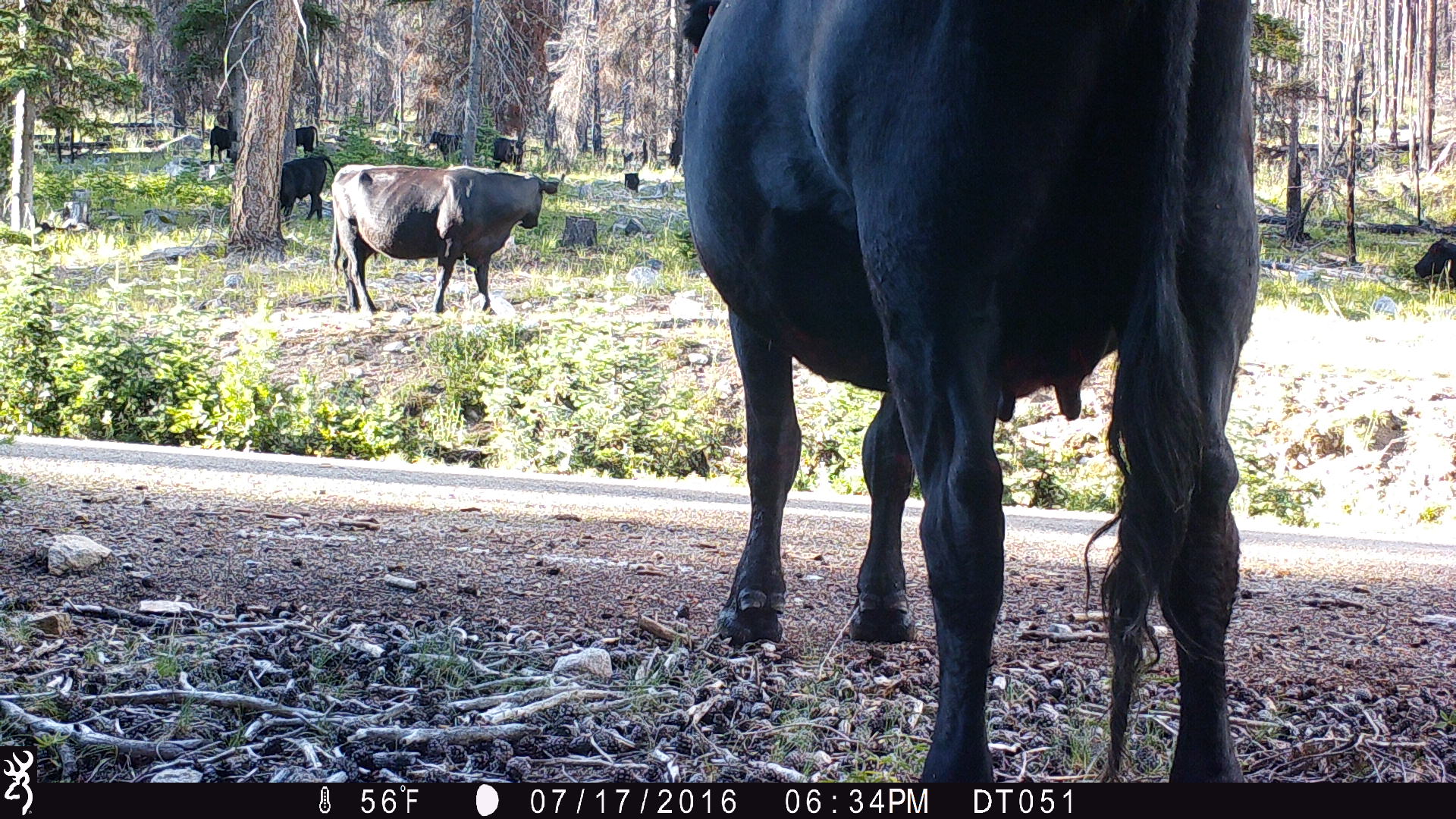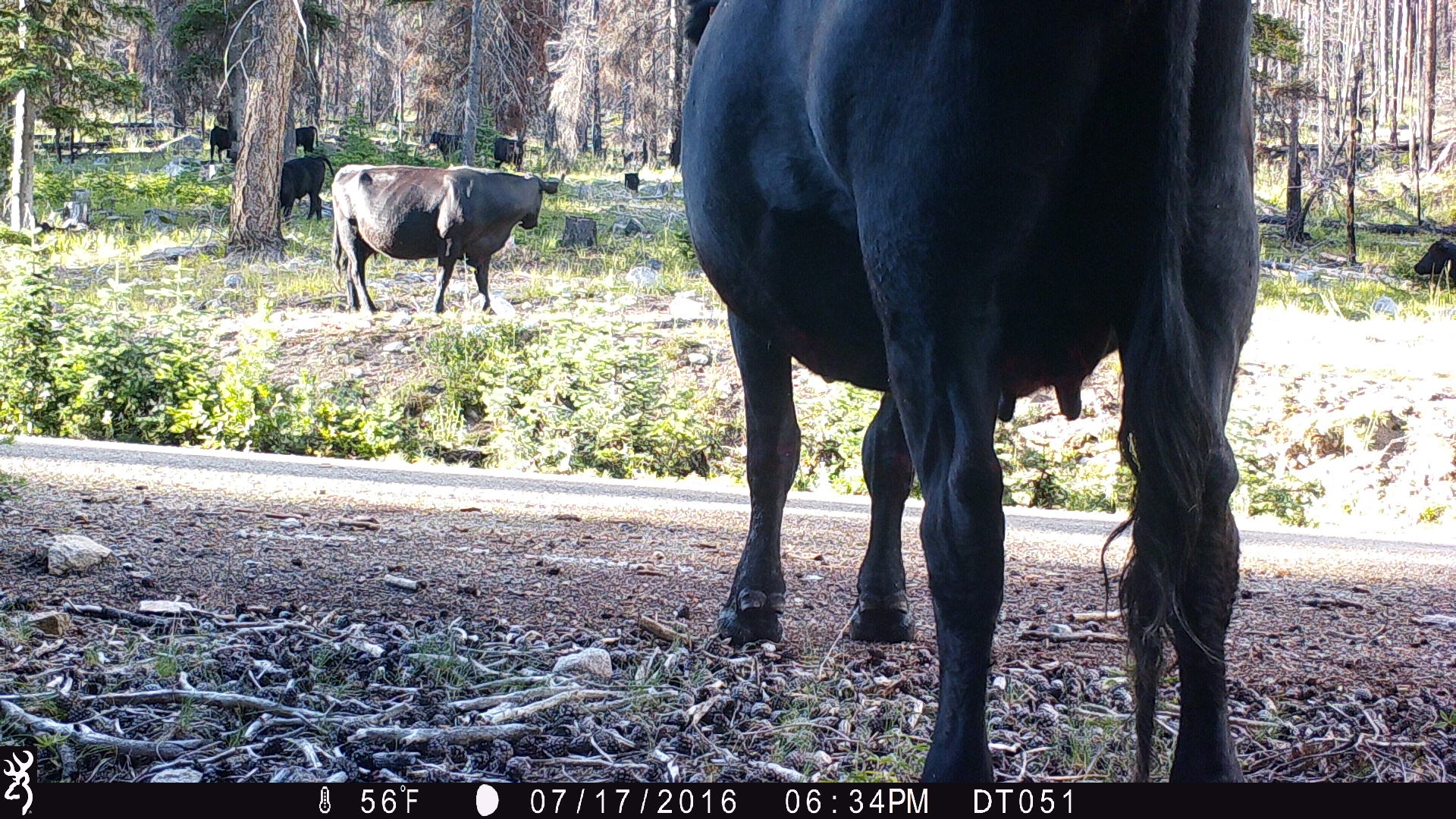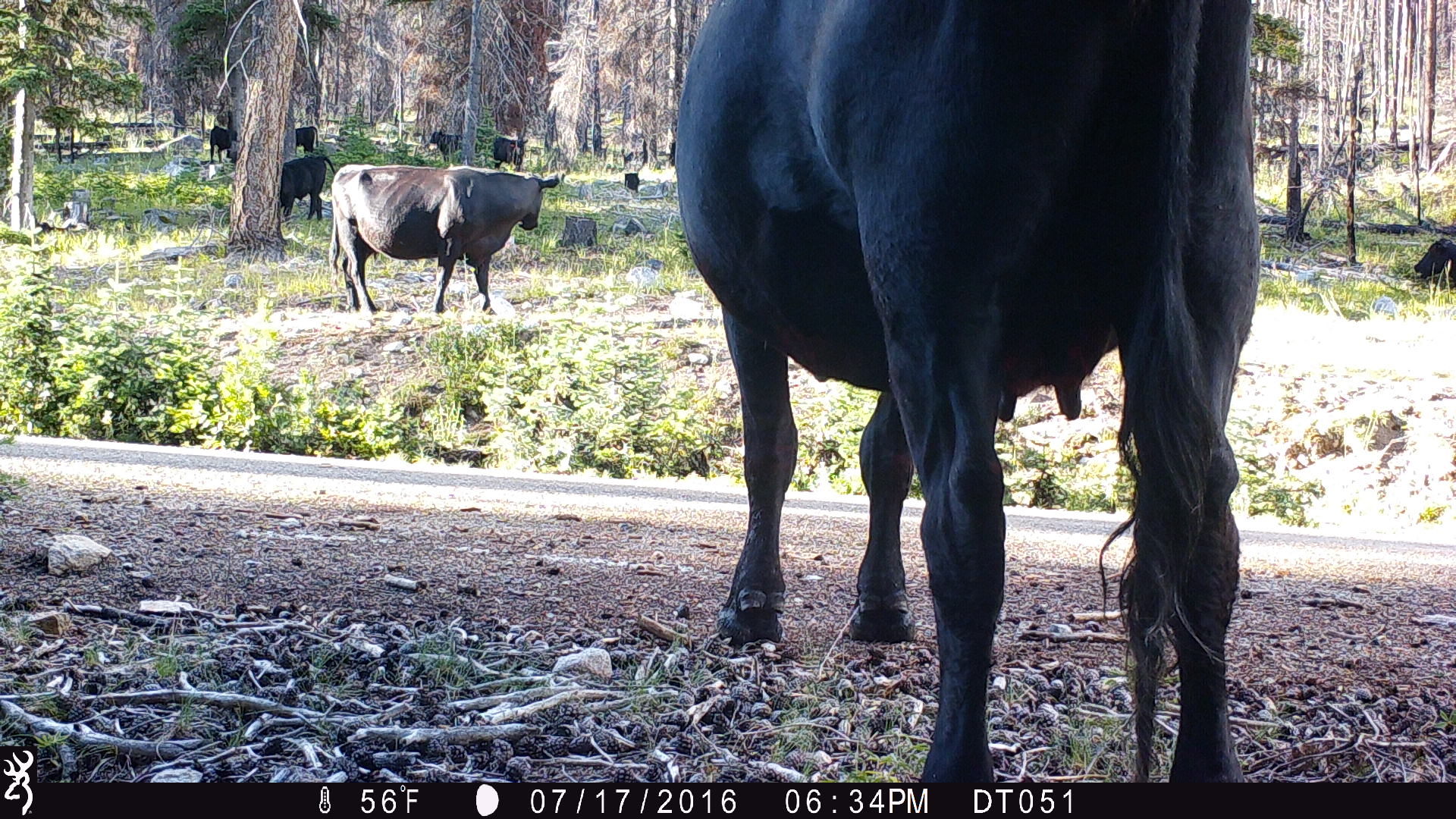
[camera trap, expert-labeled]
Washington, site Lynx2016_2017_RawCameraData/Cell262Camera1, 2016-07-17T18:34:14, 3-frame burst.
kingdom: Animalia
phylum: Chordata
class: Mammalia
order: Artiodactyla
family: Bovidae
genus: Bos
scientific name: Bos taurus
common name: domestic cattle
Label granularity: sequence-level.